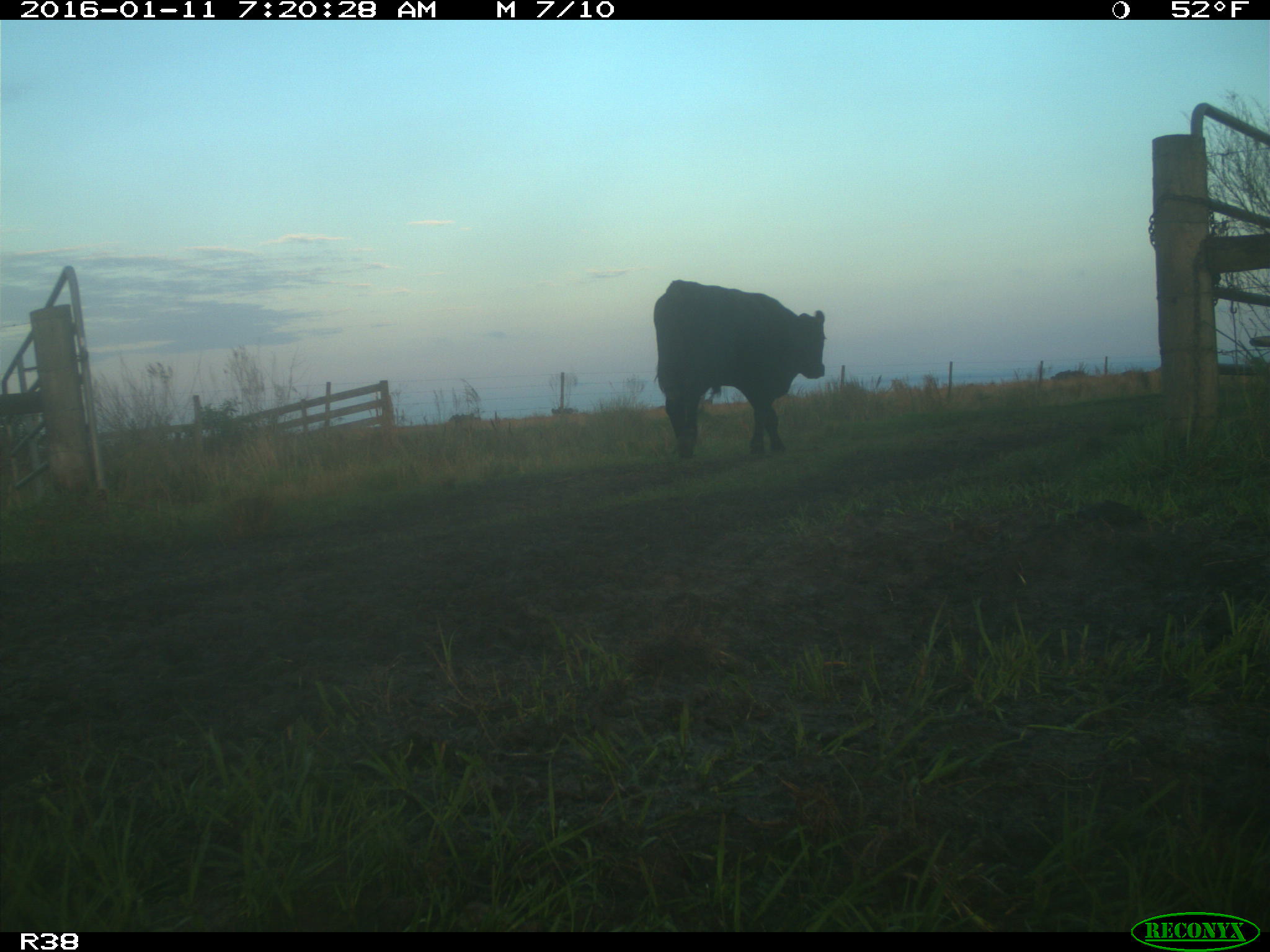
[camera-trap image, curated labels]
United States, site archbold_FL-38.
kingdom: Animalia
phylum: Chordata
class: Mammalia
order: Artiodactyla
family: Bovidae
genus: Bos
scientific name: Bos taurus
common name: domestic cow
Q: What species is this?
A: Bos taurus (domestic cow).